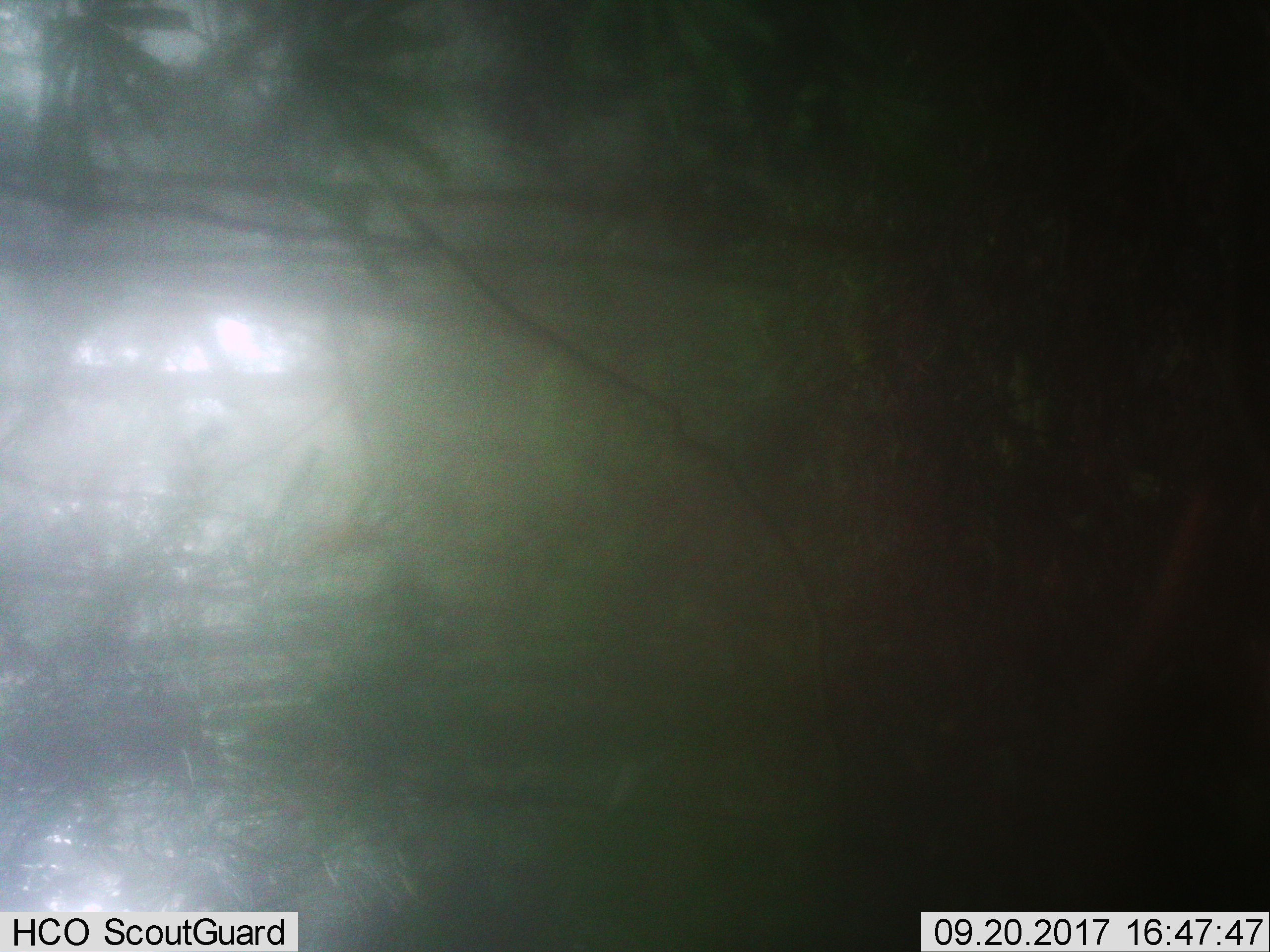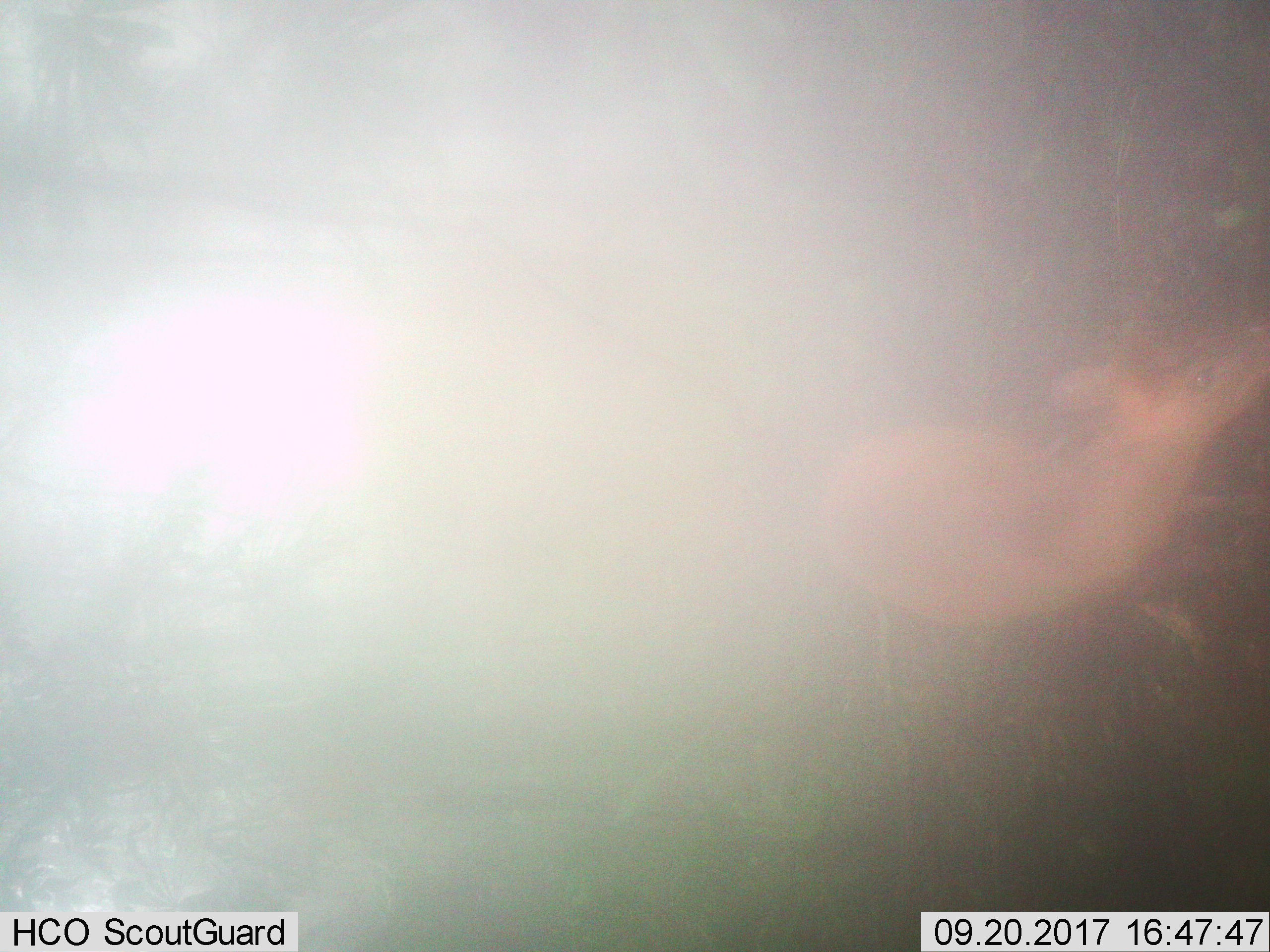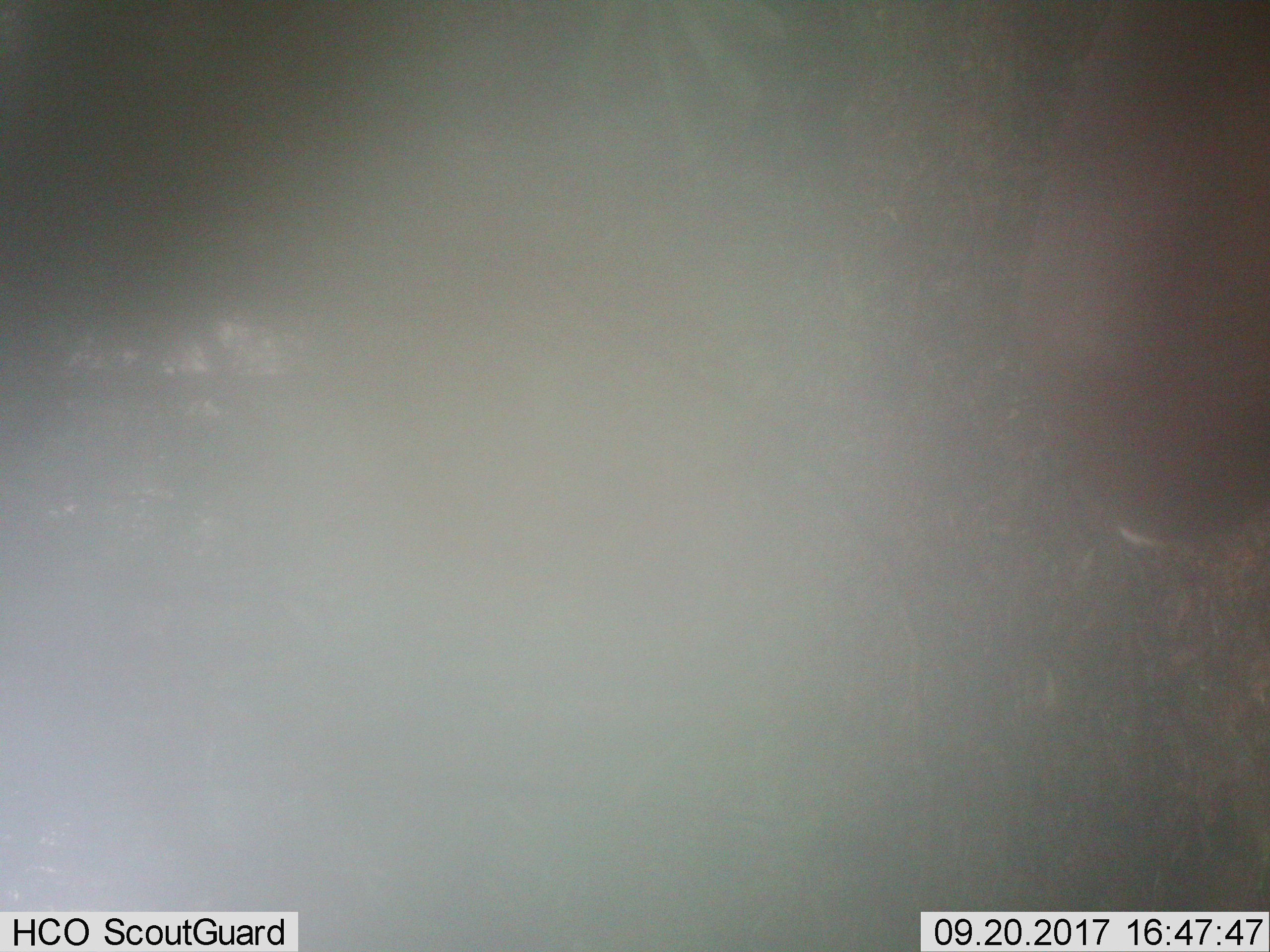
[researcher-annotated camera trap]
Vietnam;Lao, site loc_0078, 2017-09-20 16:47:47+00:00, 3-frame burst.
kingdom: Animalia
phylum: Chordata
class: Mammalia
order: Carnivora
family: Herpestidae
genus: Urva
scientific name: Urva urva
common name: crab-eating mongoose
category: crab eating mongoose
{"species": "crab eating mongoose (crab-eating mongoose) (Urva urva)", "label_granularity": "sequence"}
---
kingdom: Animalia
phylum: Chordata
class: Mammalia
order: Artiodactyla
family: Cervidae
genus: Muntiacus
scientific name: Muntiacus rooseveltorum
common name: roosevelt's muntjac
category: roosevelts muntjac group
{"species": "roosevelts muntjac group (roosevelt's muntjac) (Muntiacus rooseveltorum)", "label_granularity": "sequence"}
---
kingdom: Animalia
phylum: Chordata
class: Mammalia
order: Artiodactyla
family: Bovidae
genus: Capricornis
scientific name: Capricornis sumatraensis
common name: chinese serow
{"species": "chinese serow (Capricornis sumatraensis)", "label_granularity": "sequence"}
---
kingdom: Animalia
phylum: Chordata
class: Mammalia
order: Artiodactyla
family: Cervidae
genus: Muntiacus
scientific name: Muntiacus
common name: muntjacs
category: unidentified muntjac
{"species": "unidentified muntjac (muntjacs) (Muntiacus)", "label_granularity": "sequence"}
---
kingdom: Animalia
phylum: Chordata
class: Mammalia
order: Primates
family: Cercopithecidae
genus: Macaca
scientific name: Macaca arctoides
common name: stump-tailed macaque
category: stump tailed macaque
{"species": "stump tailed macaque (stump-tailed macaque) (Macaca arctoides)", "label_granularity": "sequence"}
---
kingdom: Animalia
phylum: Chordata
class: Mammalia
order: Artiodactyla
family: Suidae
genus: Sus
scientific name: Sus scrofa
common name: eurasian wild pig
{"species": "eurasian wild pig (Sus scrofa)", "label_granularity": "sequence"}